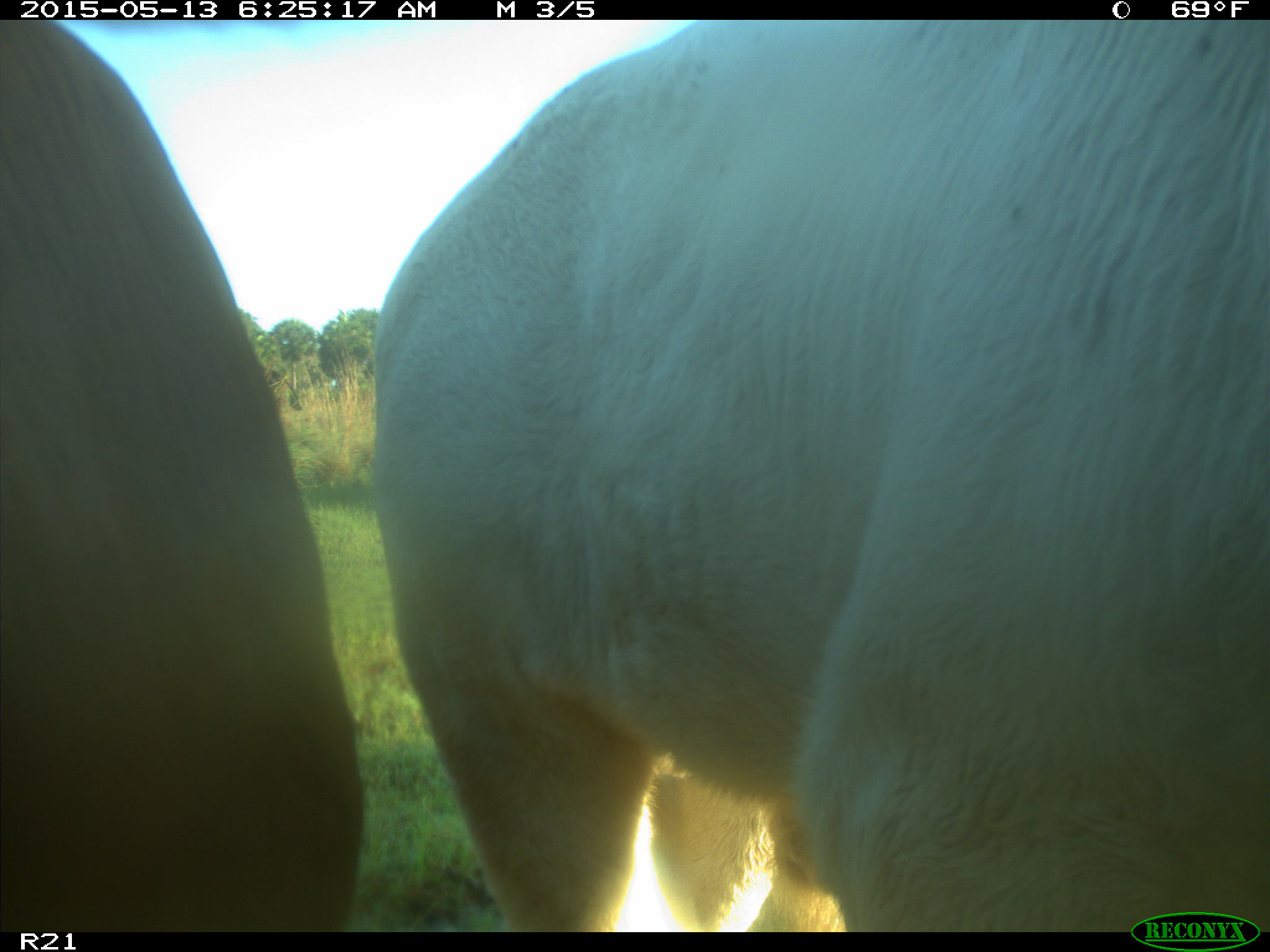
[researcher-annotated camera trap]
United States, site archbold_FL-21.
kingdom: Animalia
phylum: Chordata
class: Mammalia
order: Artiodactyla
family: Bovidae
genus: Bos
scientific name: Bos taurus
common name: domestic cow